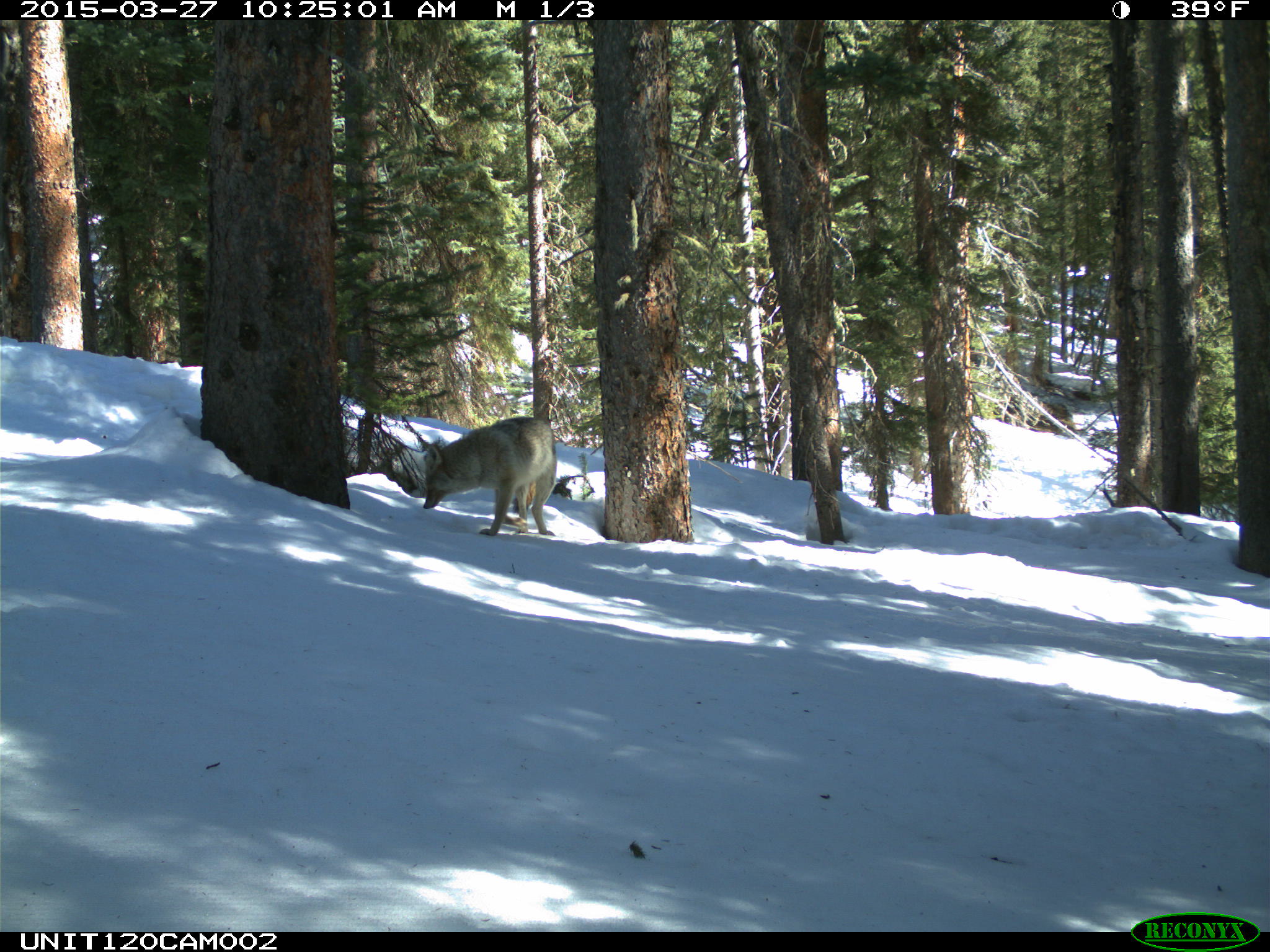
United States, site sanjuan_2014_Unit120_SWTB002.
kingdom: Animalia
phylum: Chordata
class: Mammalia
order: Carnivora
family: Canidae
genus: Canis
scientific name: Canis latrans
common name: coyote